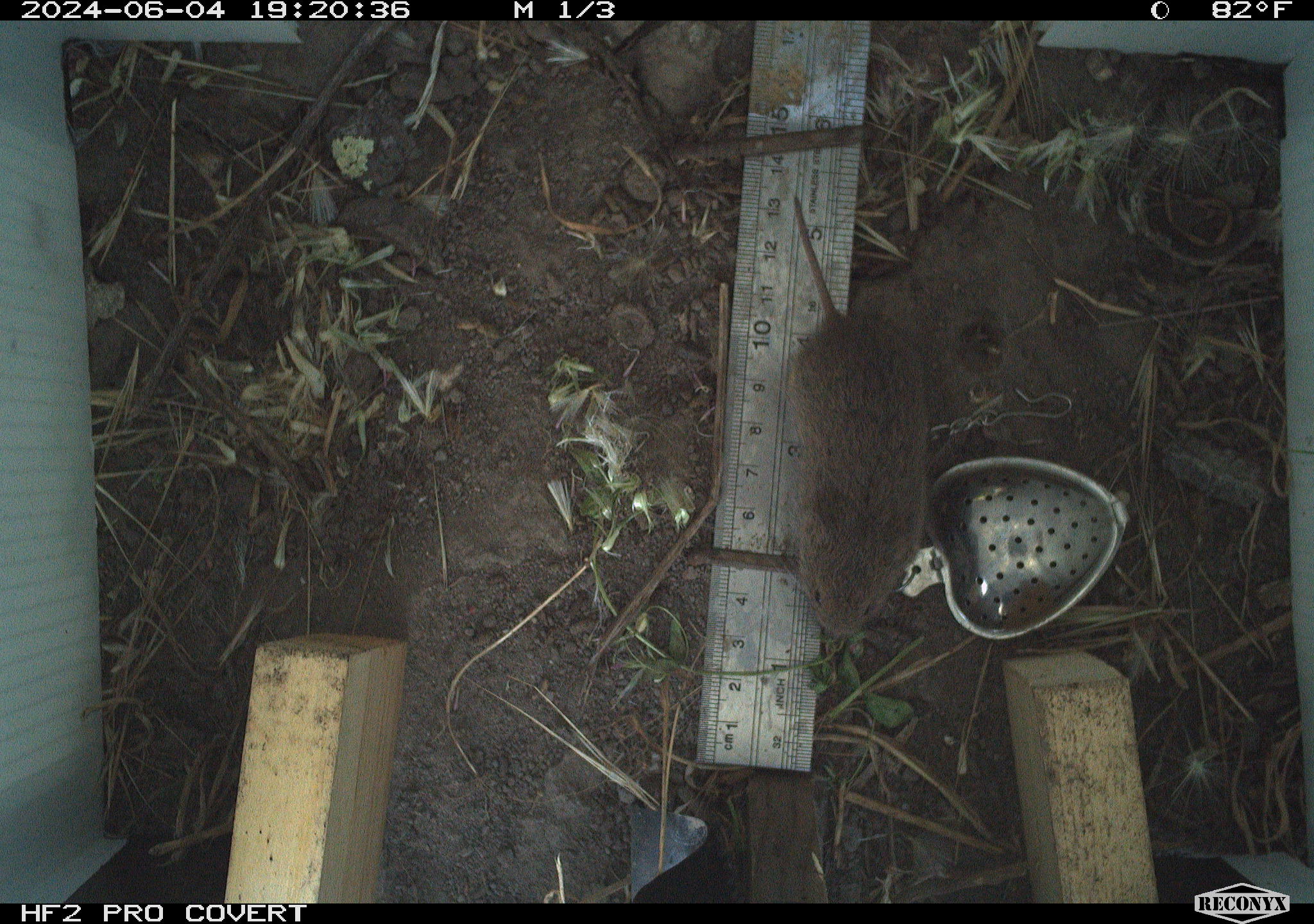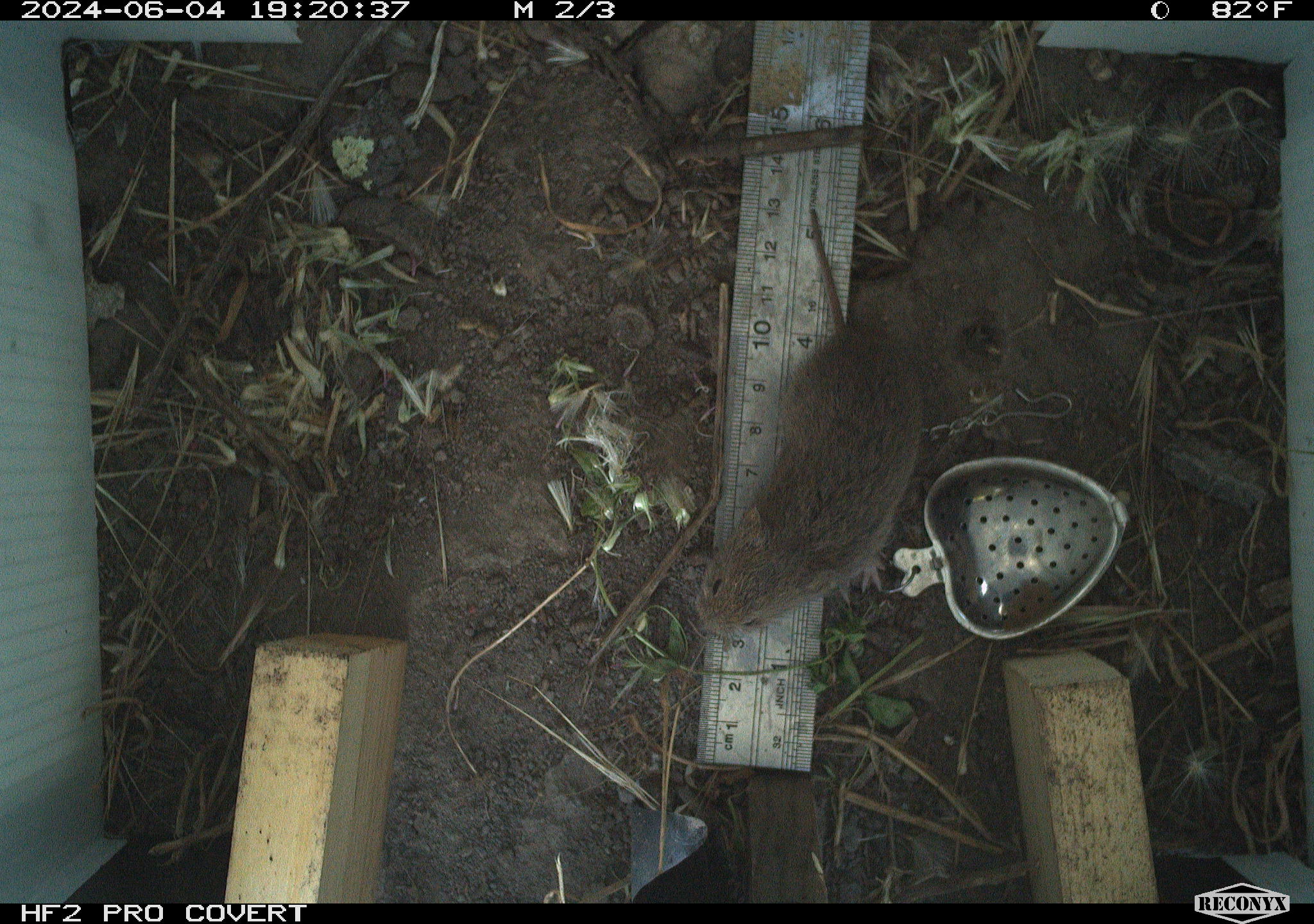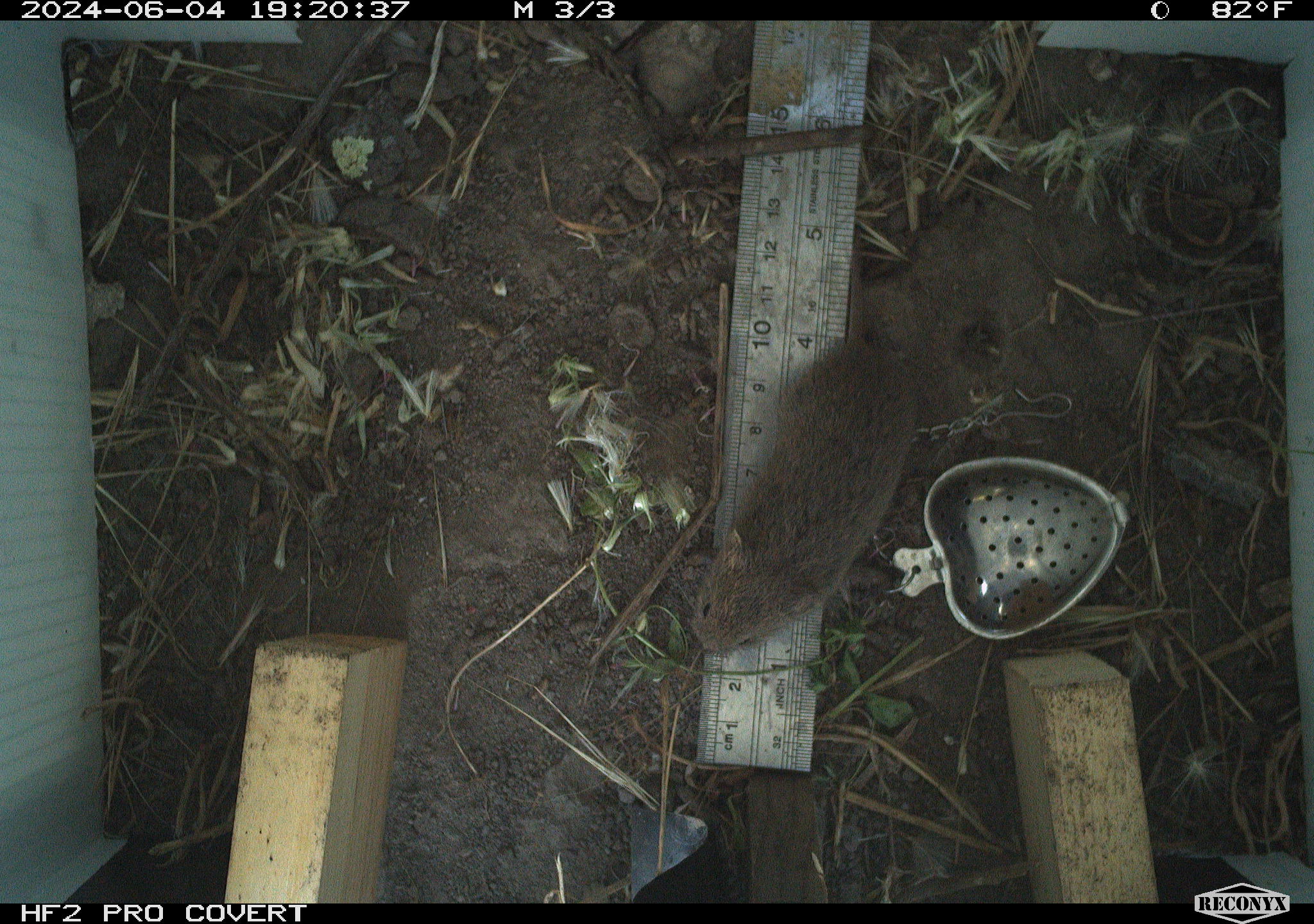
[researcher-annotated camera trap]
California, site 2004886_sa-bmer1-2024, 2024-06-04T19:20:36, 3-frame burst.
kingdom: Animalia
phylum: Chordata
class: Mammalia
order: Rodentia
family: Cricetidae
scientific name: Arvicolinae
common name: voles, lemmings, and muskrats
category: arvicolinae subfamily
Arvicolinae subfamily (voles, lemmings, and muskrats) (Arvicolinae).